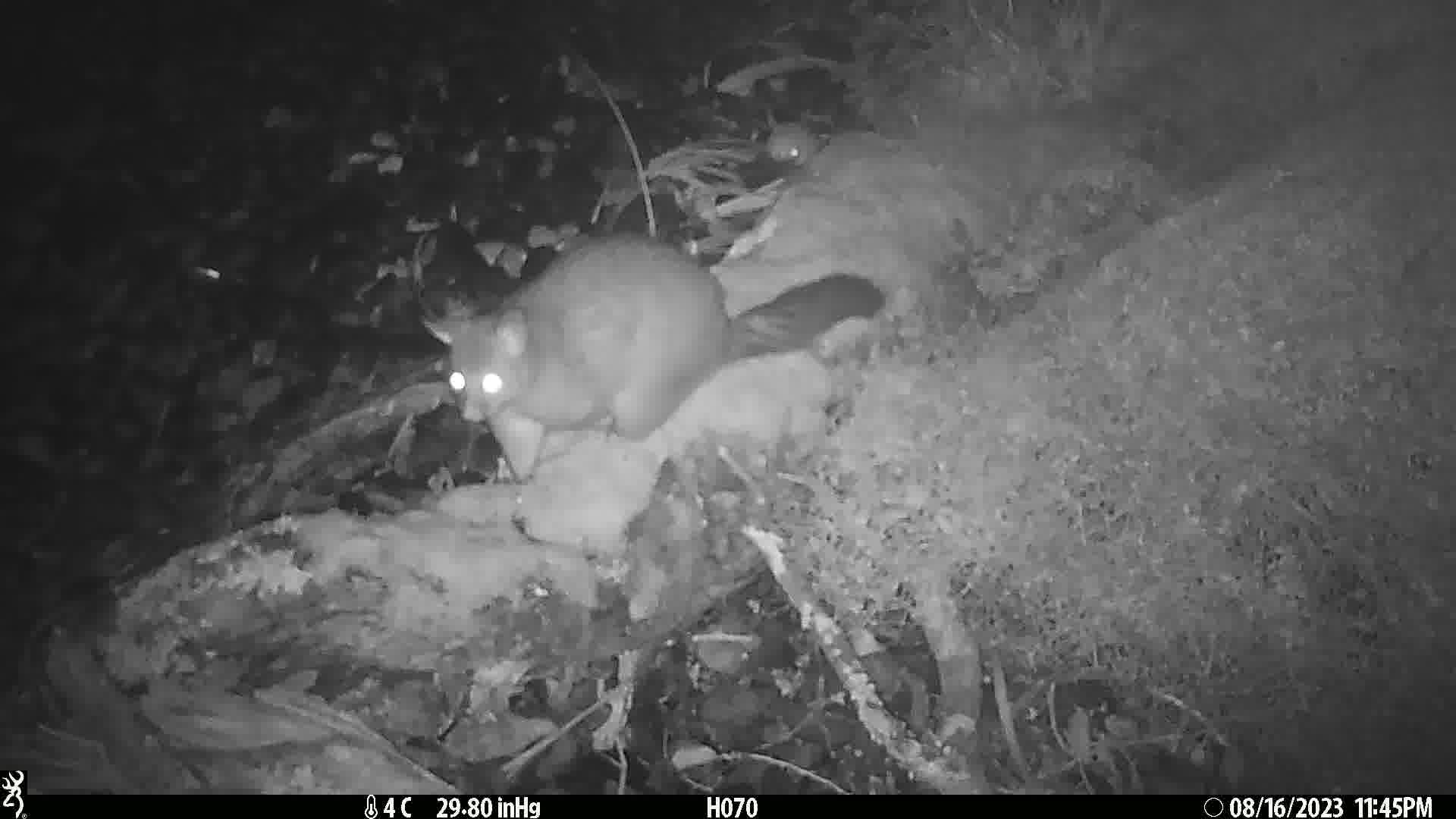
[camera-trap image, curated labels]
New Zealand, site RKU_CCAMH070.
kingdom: Animalia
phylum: Chordata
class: Mammalia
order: Diprotodontia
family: Phalangeridae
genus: Trichosurus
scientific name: Trichosurus vulpecula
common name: common brushtail possum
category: possum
Possum (common brushtail possum) (Trichosurus vulpecula).